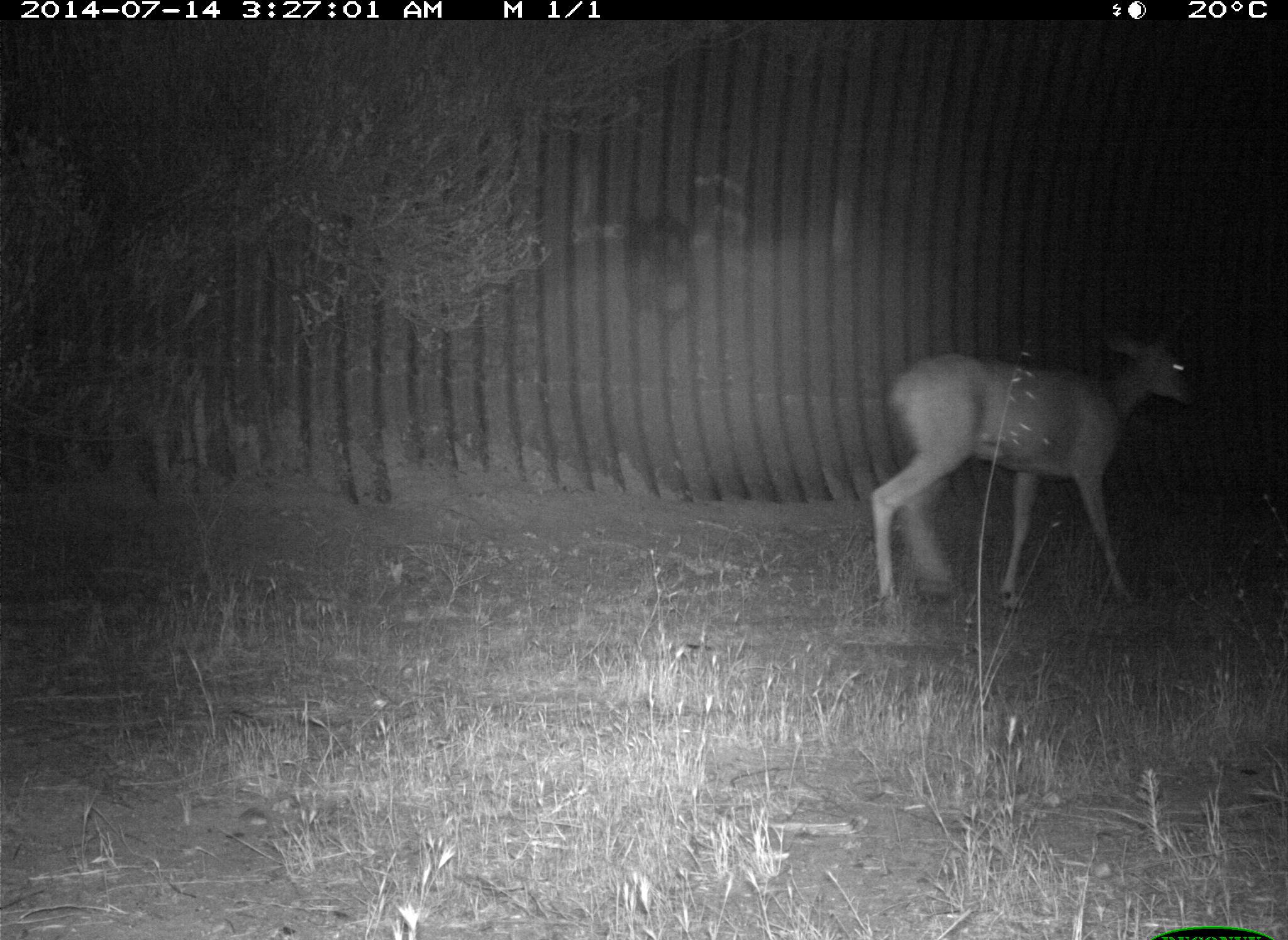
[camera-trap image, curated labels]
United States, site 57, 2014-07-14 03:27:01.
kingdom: Animalia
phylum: Chordata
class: Mammalia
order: Artiodactyla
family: Cervidae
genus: Odocoileus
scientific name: Odocoileus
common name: deer